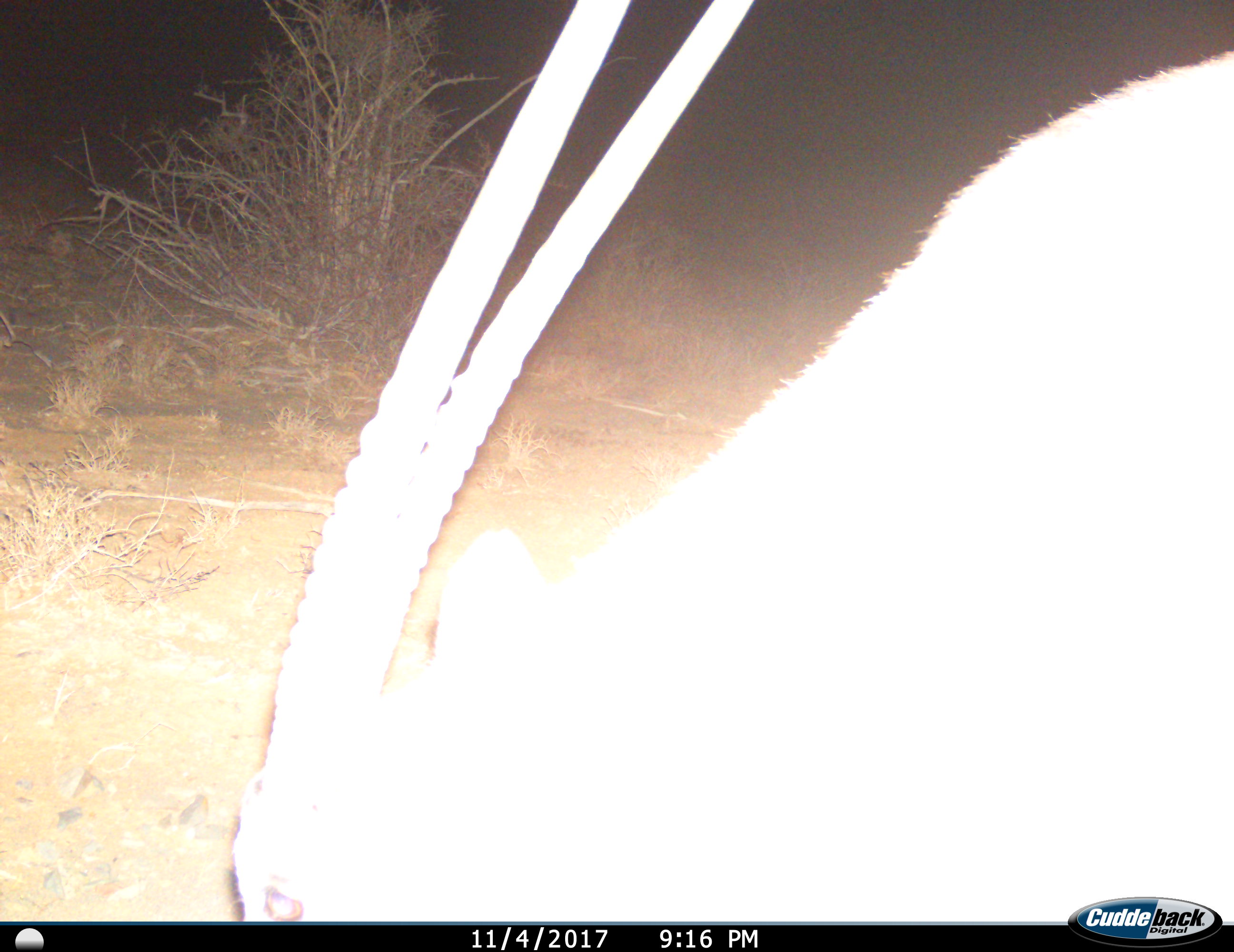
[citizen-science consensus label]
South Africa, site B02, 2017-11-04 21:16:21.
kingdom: Animalia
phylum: Chordata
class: Mammalia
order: Artiodactyla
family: Bovidae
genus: Oryx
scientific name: Oryx gazella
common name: gemsbok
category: gemsbokoryx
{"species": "gemsbokoryx (gemsbok) (Oryx gazella)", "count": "1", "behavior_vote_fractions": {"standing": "30%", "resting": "10%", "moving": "10%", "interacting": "0%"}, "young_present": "0%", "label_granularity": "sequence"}